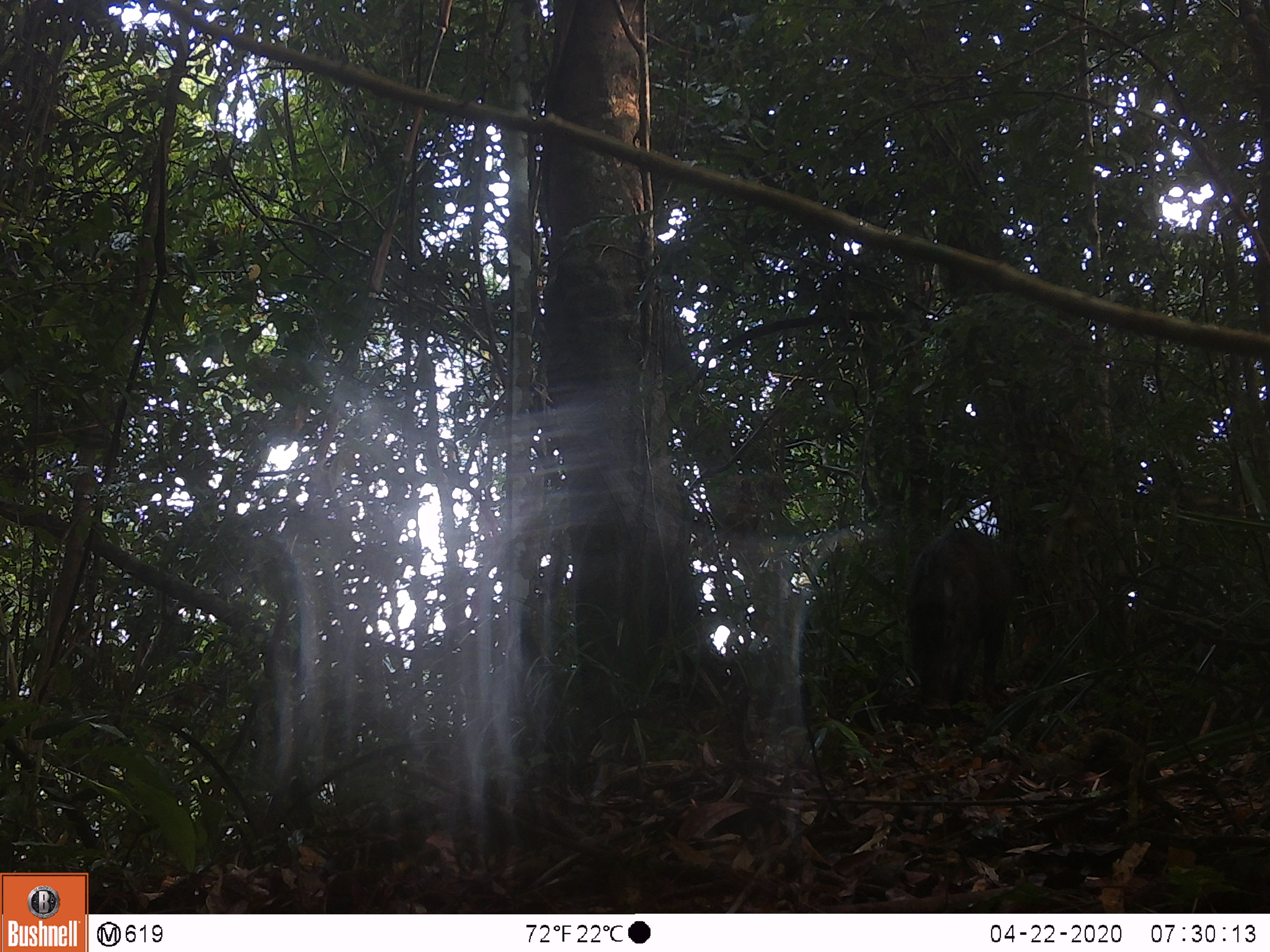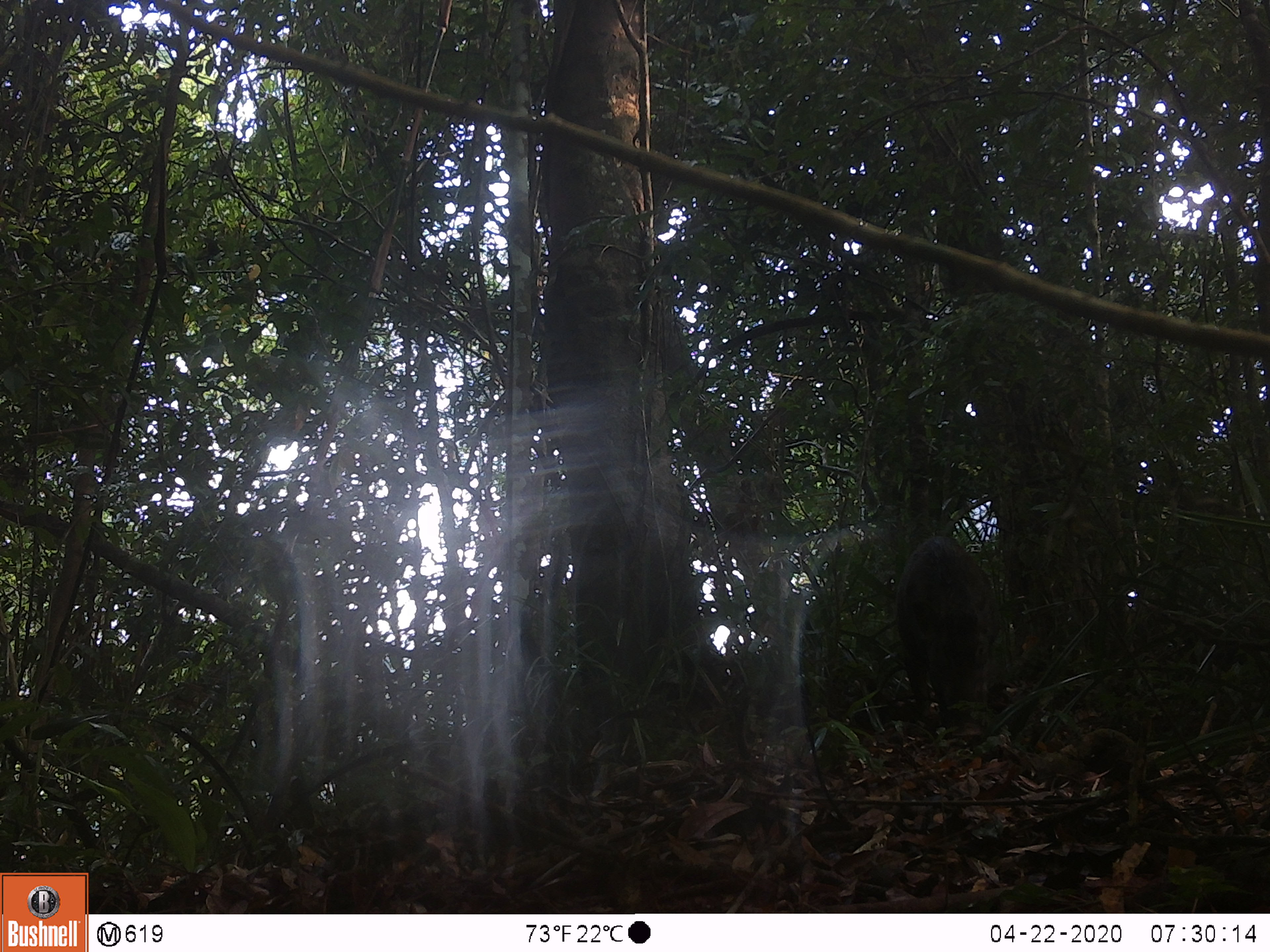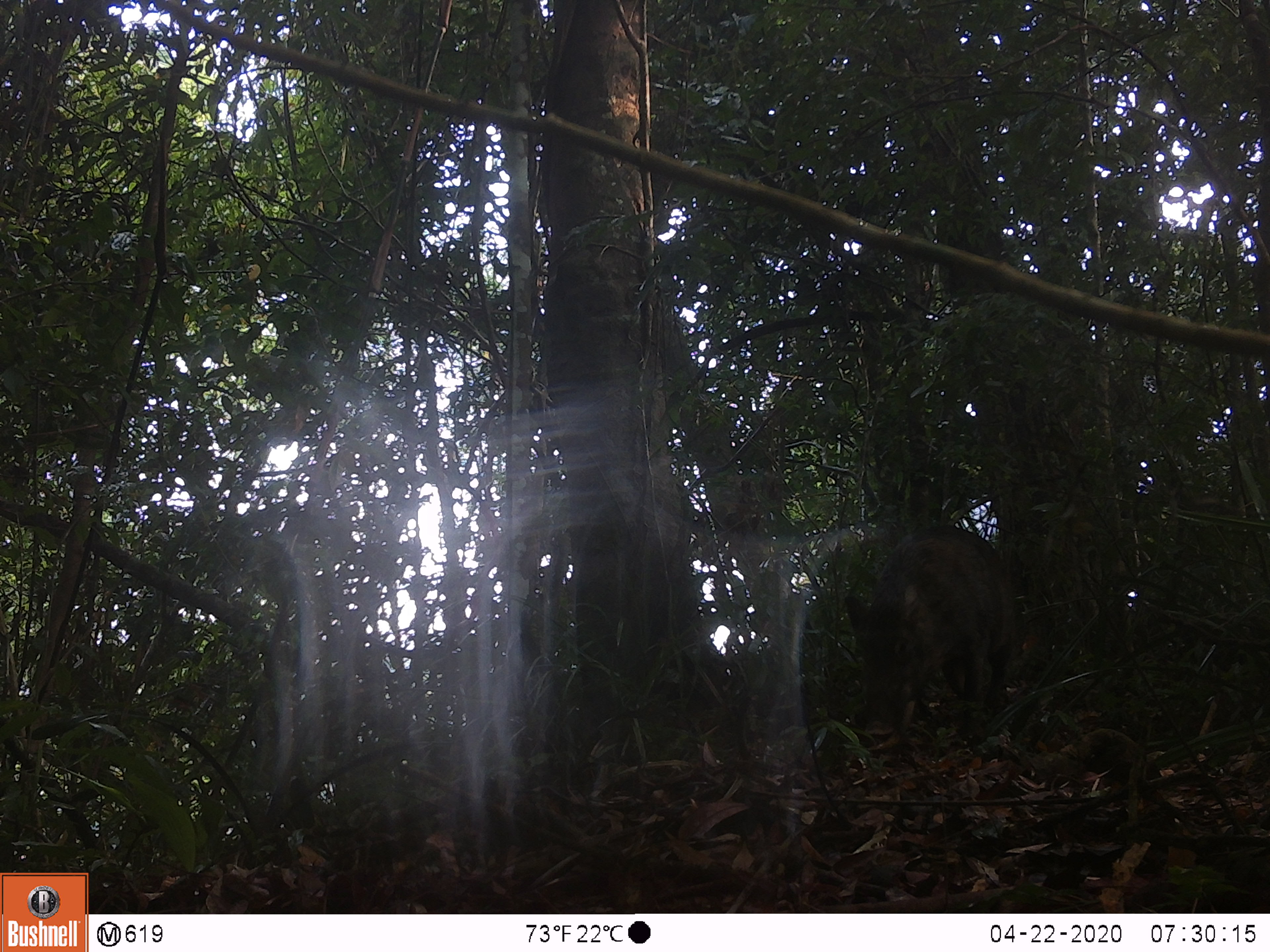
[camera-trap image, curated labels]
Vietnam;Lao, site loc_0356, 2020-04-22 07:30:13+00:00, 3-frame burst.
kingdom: Animalia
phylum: Chordata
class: Mammalia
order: Artiodactyla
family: Suidae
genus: Sus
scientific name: Sus scrofa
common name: eurasian wild pig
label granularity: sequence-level